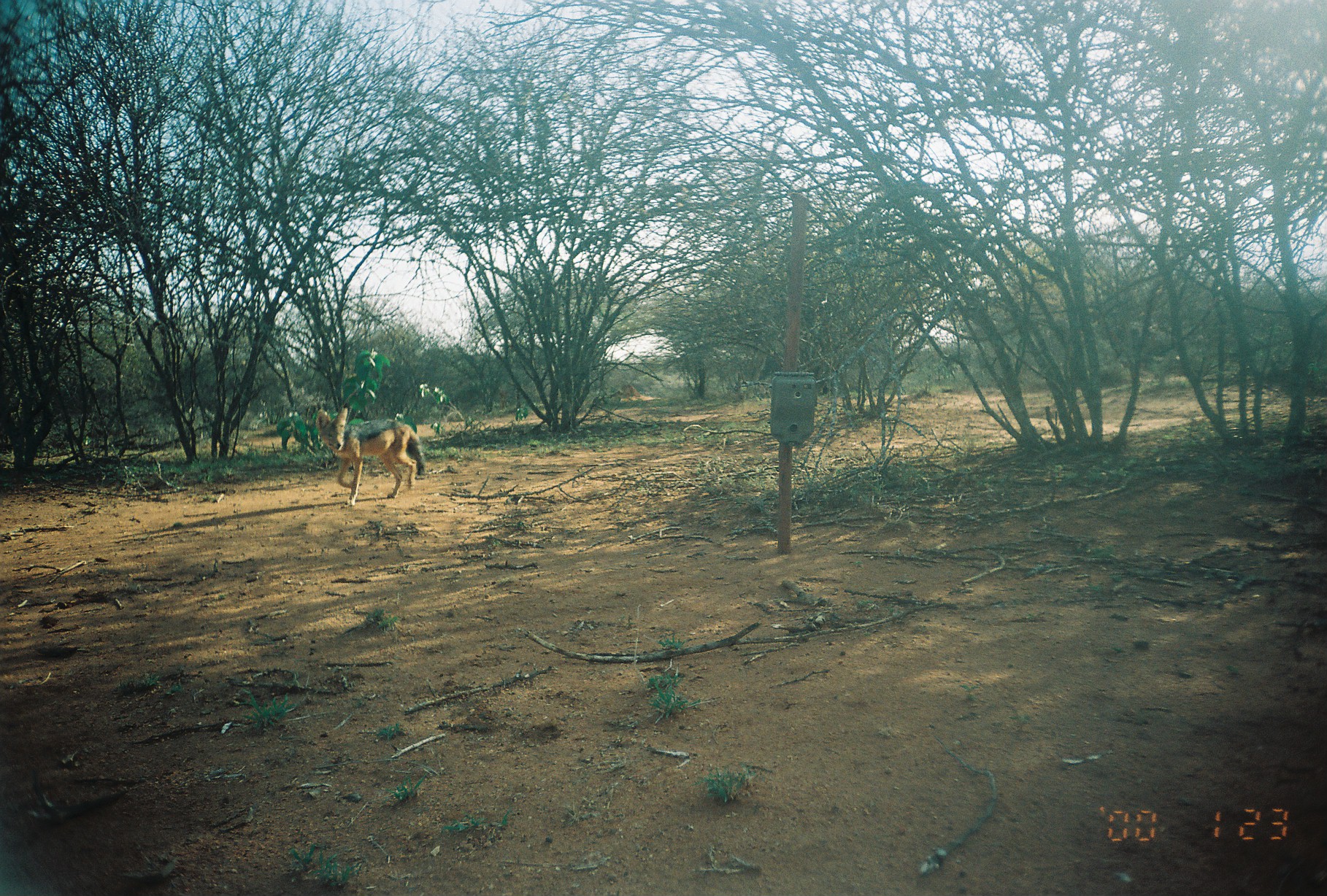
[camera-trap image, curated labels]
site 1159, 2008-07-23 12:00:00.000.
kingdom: Animalia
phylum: Chordata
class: Mammalia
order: Carnivora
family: Canidae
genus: Lupulella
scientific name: Lupulella mesomelas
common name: black-backed jackal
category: canis mesomelas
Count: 1.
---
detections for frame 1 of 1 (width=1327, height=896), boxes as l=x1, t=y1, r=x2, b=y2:
canis mesomelas: l=314, t=407, r=426, b=508